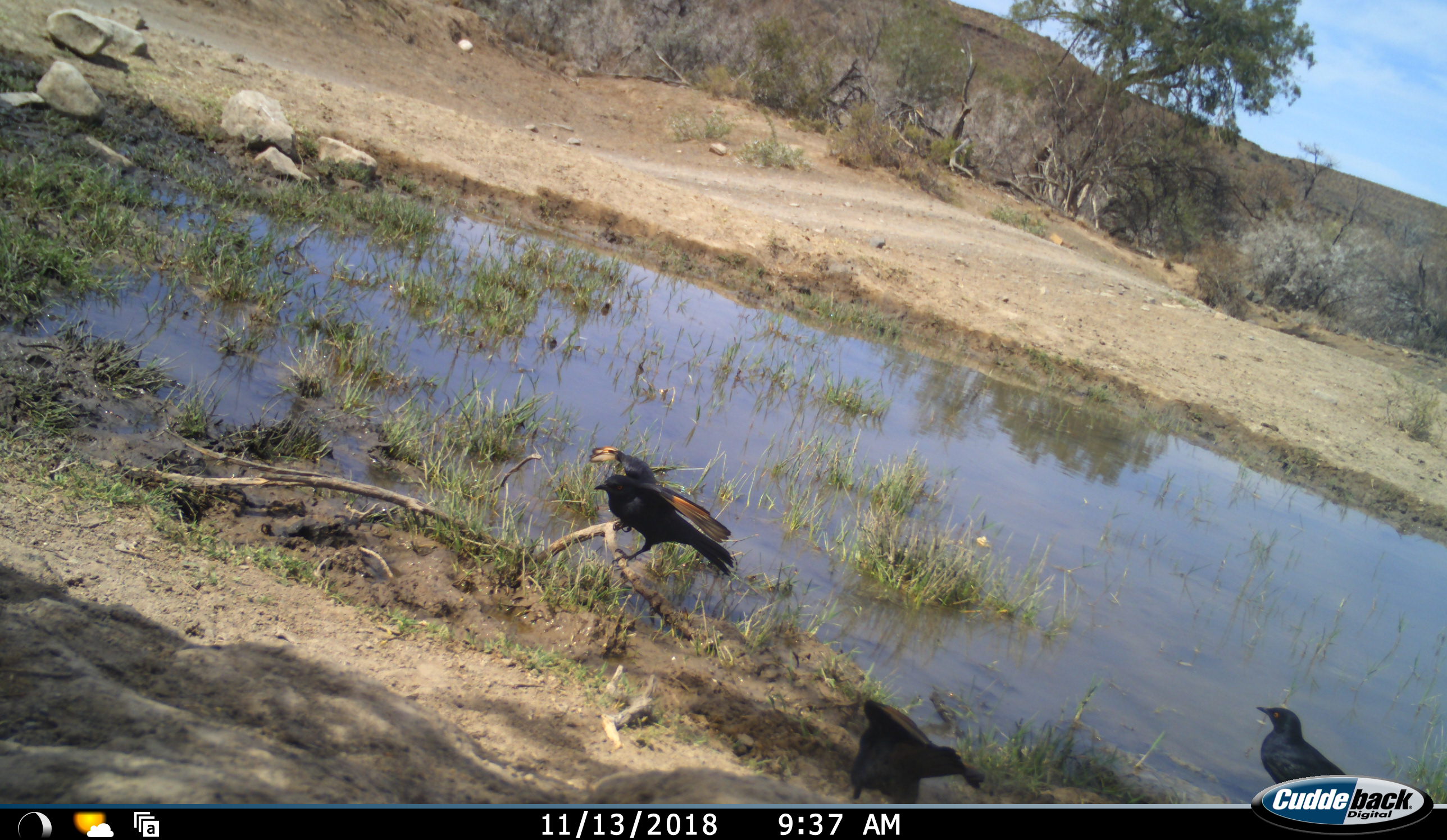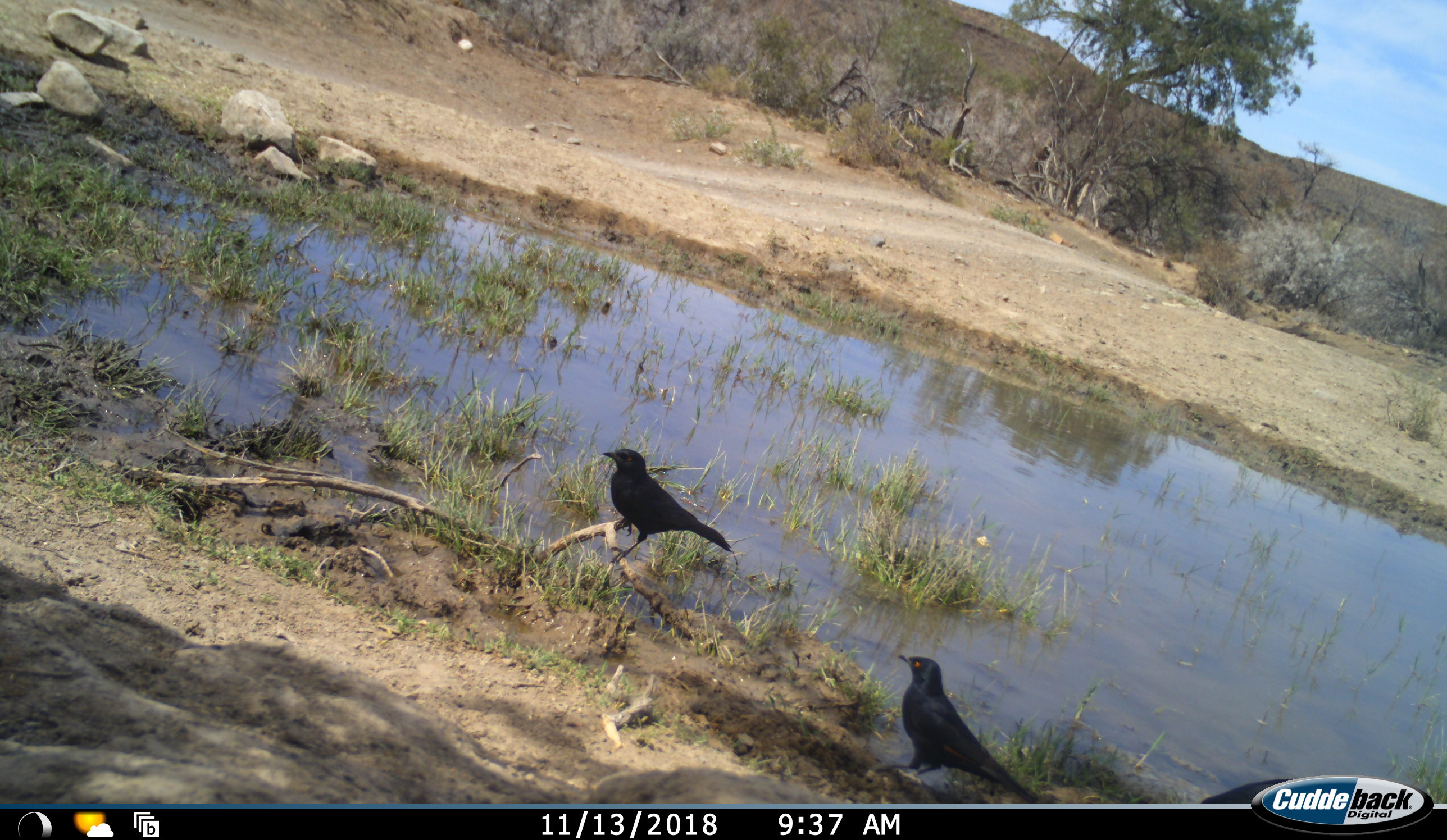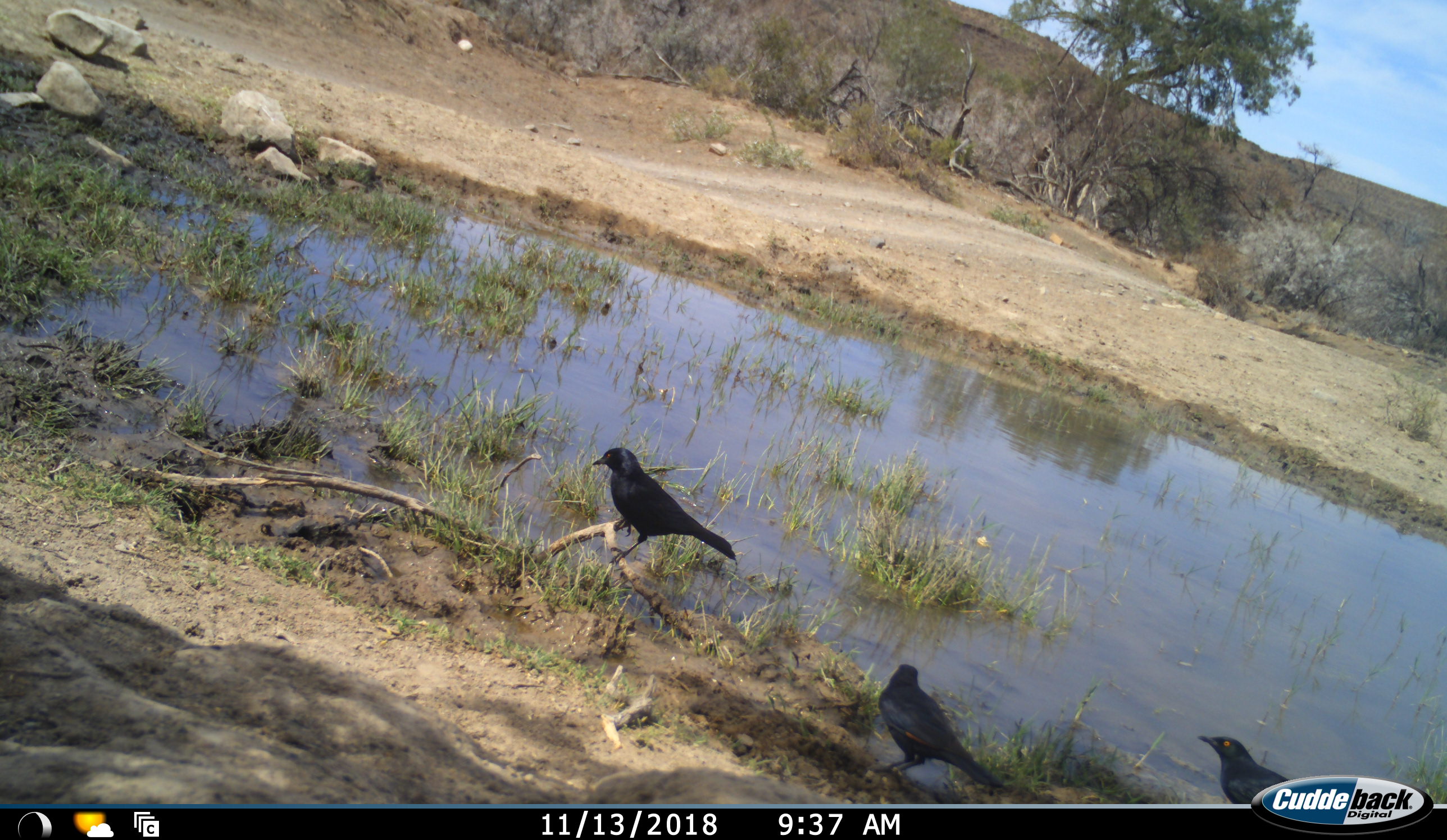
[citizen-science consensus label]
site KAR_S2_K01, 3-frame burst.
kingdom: Animalia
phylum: Chordata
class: Aves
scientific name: Aves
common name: bird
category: birdother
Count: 3.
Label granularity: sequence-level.